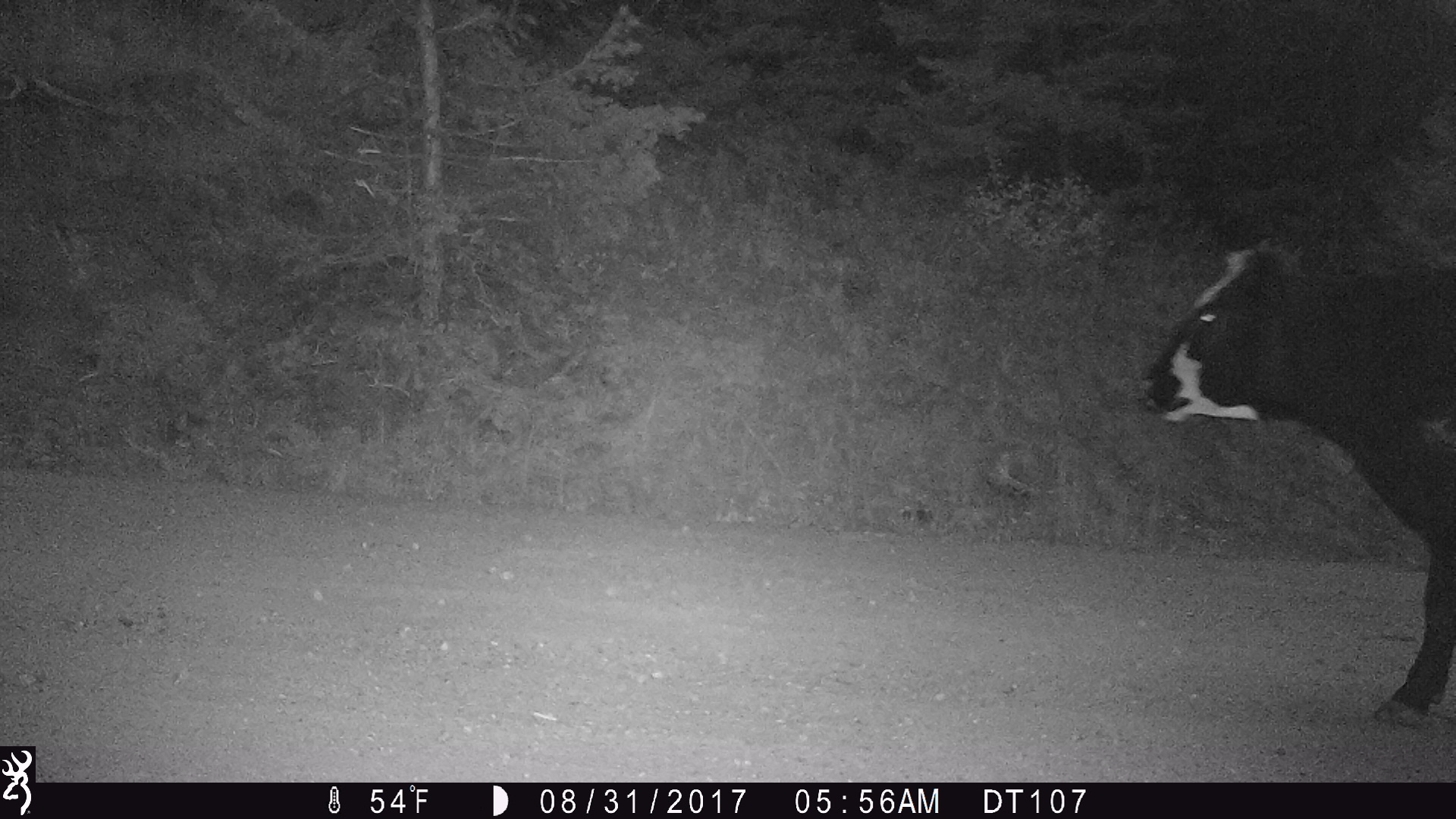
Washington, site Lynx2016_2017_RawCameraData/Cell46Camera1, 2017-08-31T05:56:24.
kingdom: Animalia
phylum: Chordata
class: Mammalia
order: Artiodactyla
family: Bovidae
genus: Bos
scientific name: Bos taurus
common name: domestic cattle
Domestic cattle (Bos taurus). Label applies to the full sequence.